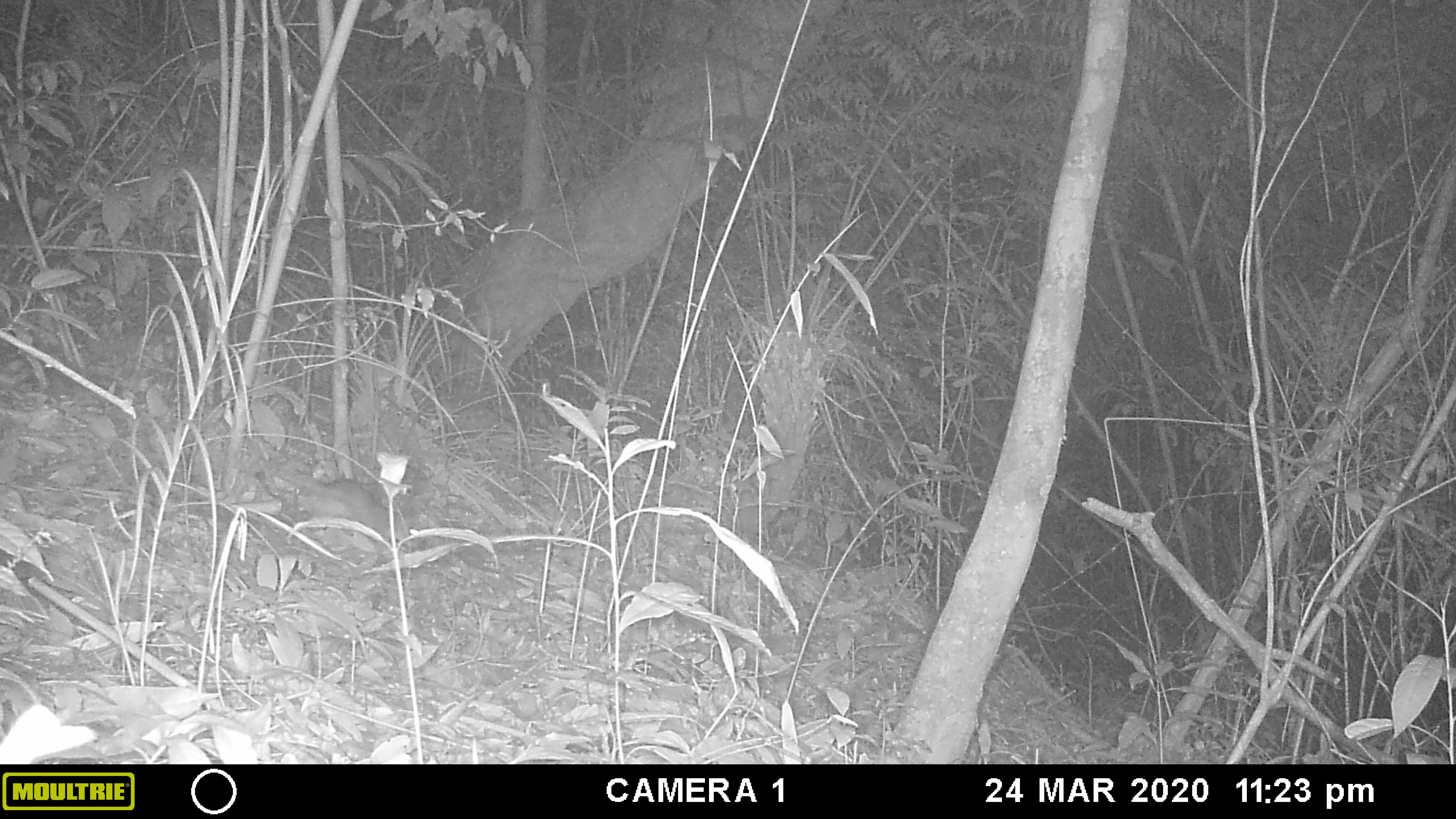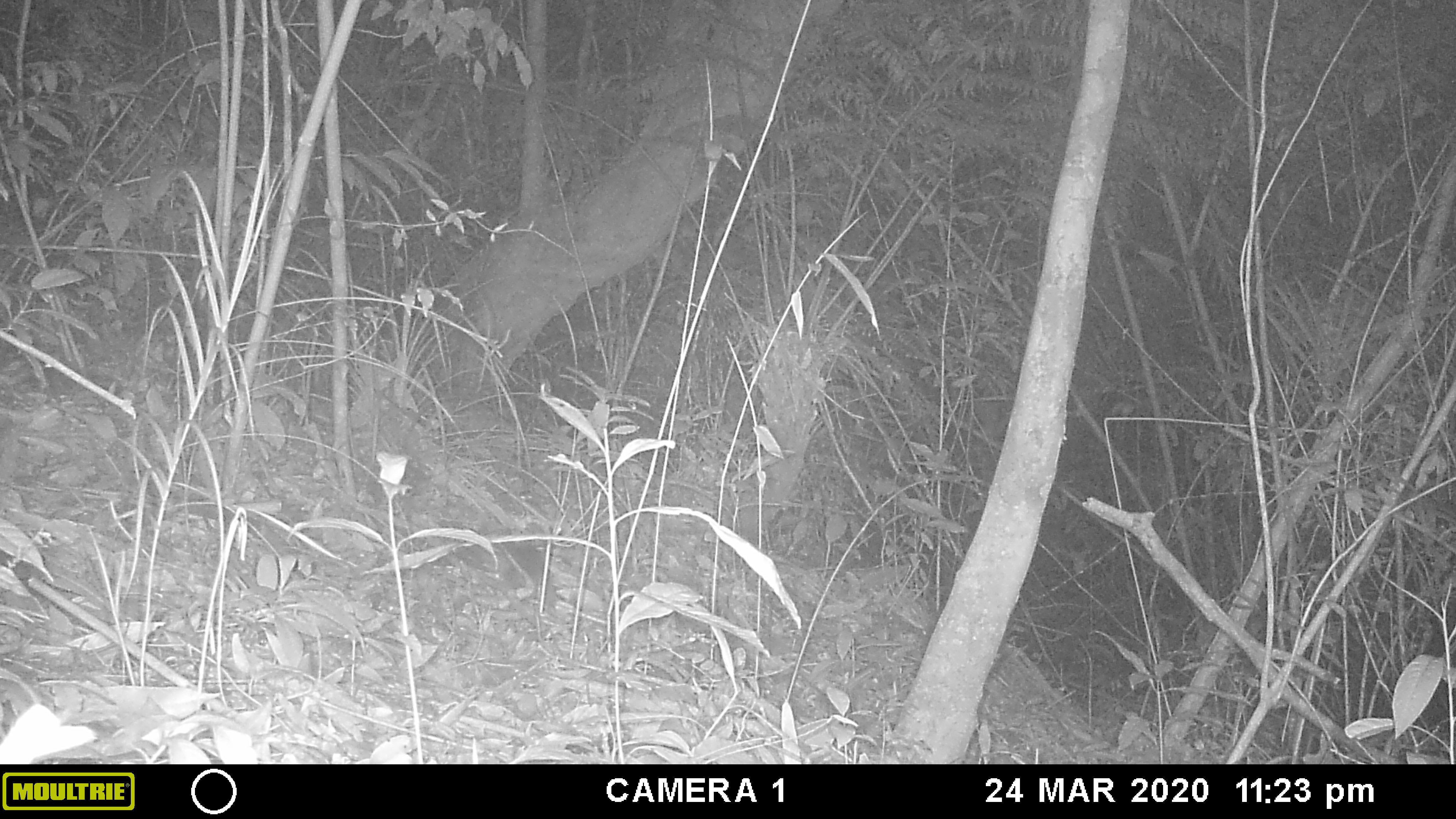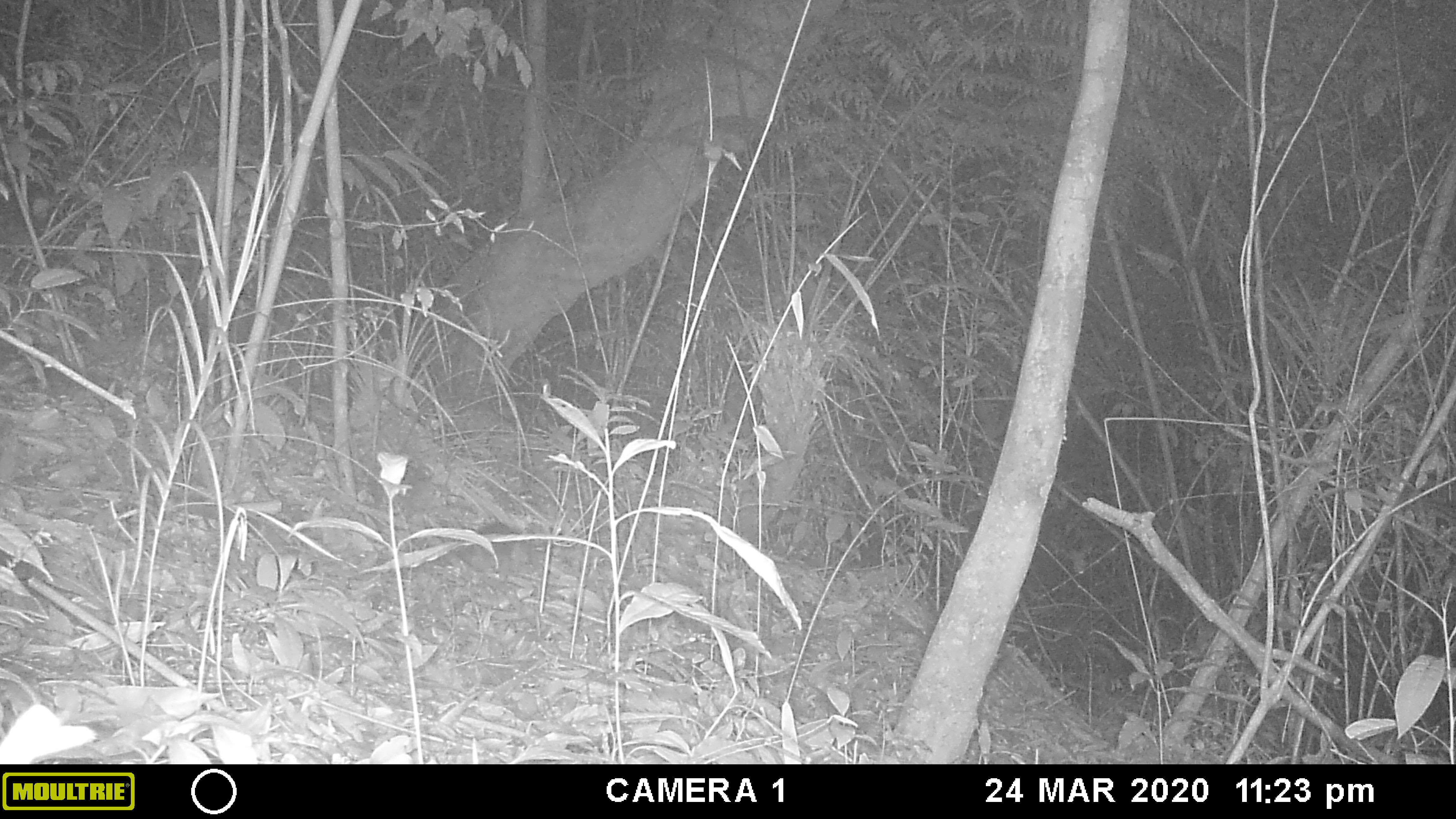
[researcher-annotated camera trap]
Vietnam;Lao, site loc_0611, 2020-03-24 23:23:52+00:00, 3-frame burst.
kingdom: Animalia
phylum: Chordata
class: Mammalia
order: Rodentia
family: Muridae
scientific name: Muridae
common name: old-world mice and rats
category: unidentified murid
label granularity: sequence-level